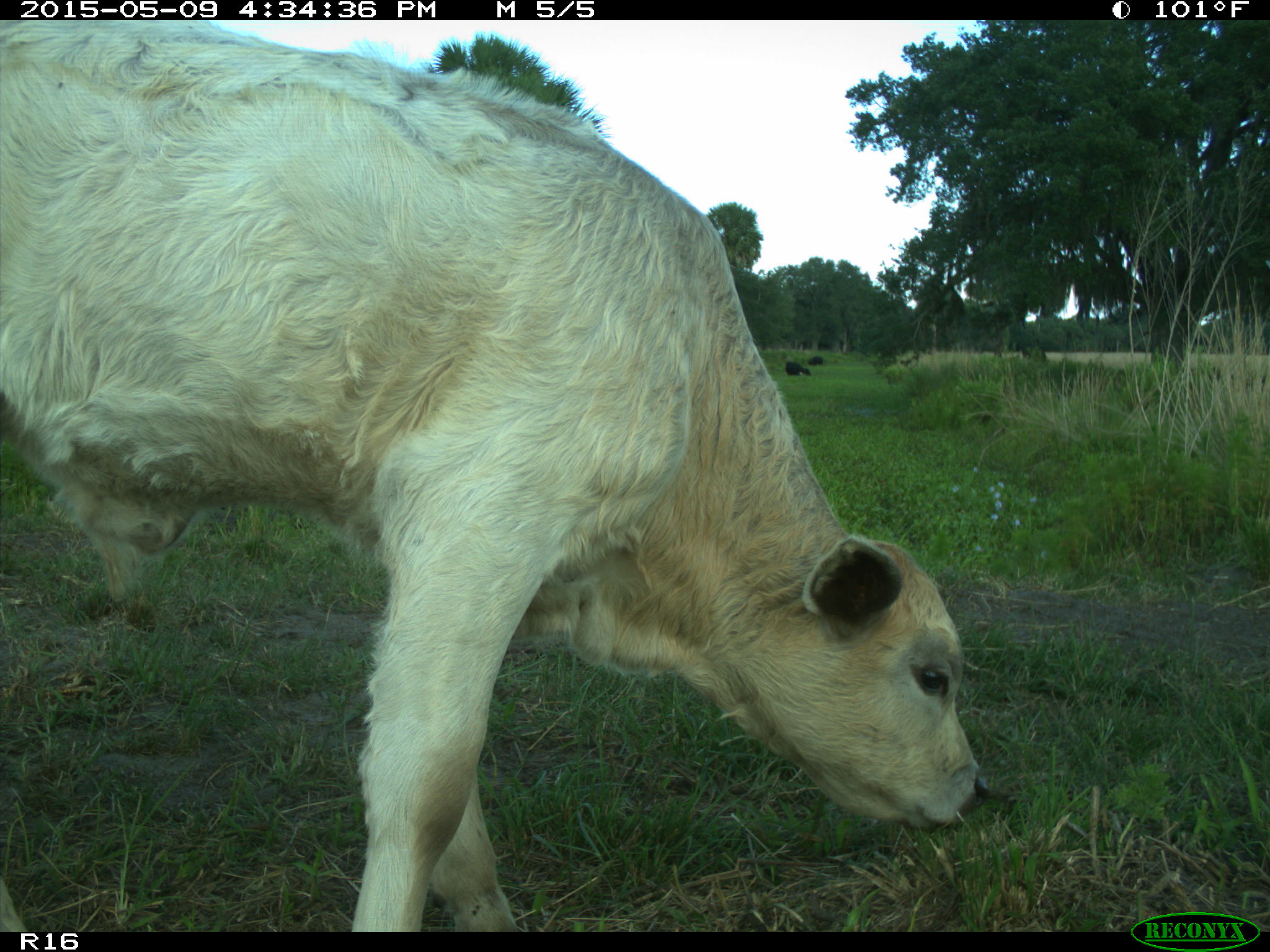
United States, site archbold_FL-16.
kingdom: Animalia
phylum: Chordata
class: Mammalia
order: Artiodactyla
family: Suidae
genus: Sus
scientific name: Sus scrofa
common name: wild boar